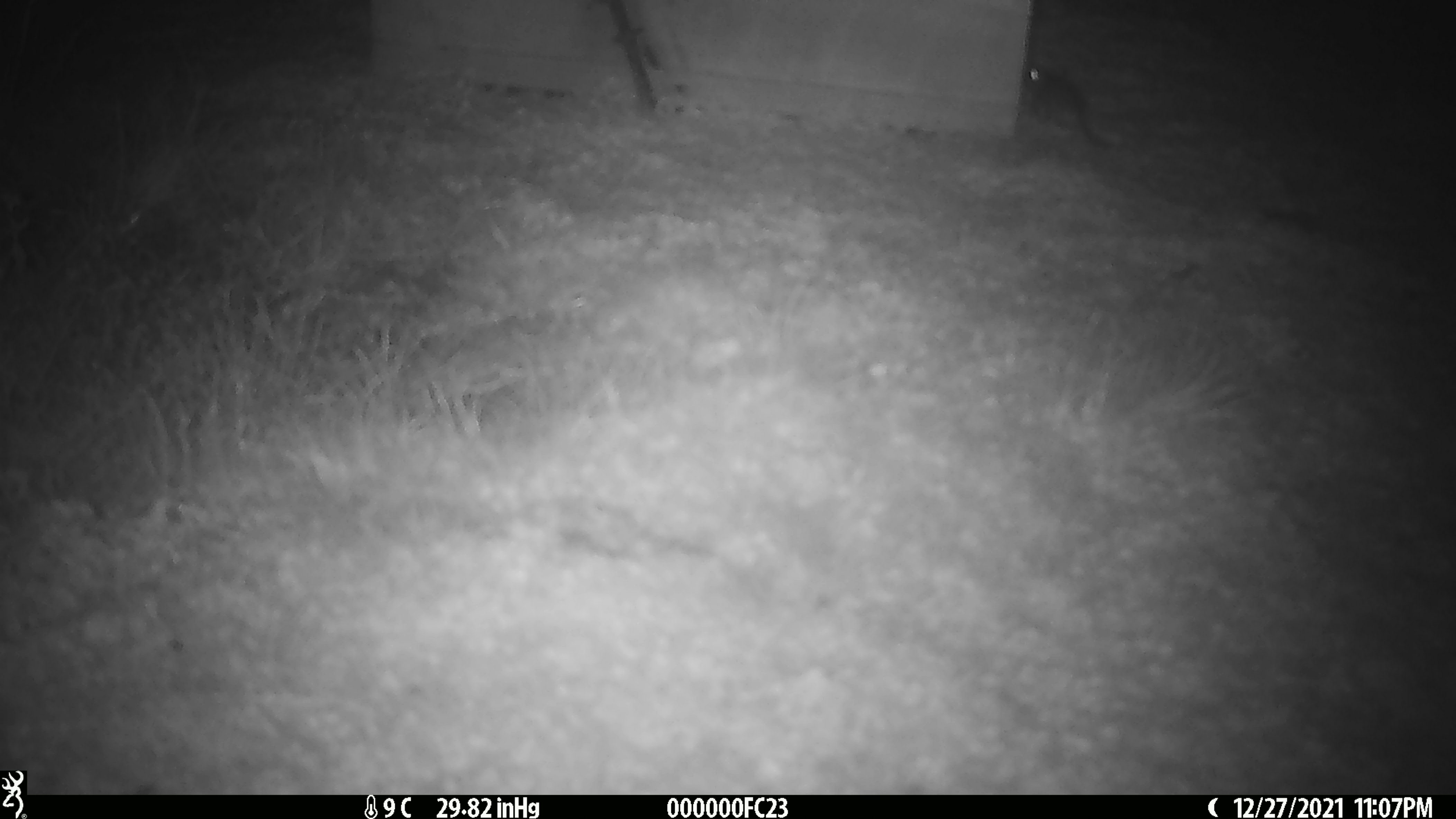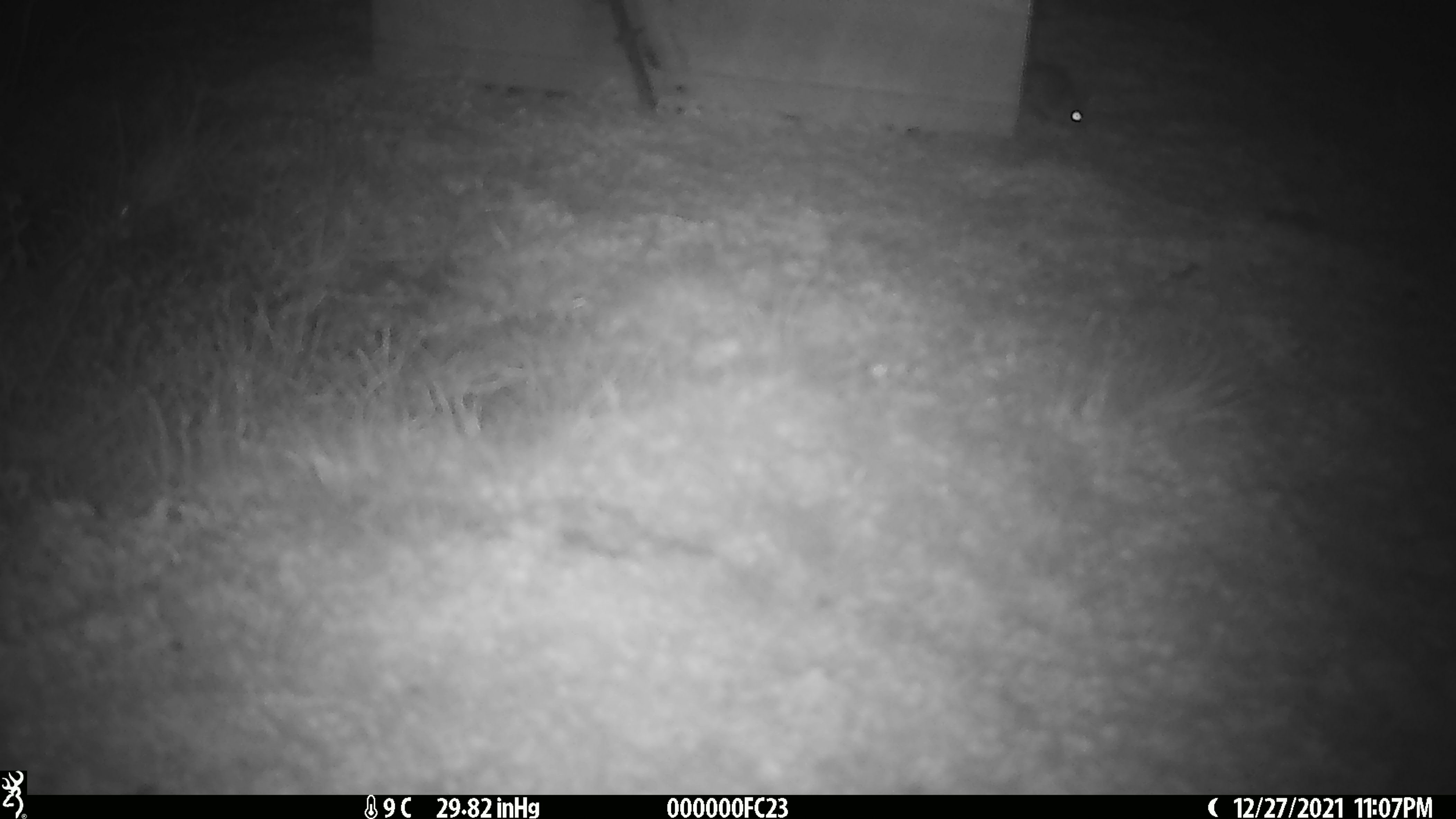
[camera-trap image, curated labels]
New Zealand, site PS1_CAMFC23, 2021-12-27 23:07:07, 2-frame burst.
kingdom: Animalia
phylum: Chordata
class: Mammalia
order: Rodentia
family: Muridae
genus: Mus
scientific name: Mus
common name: mouse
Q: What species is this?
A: Mouse (Mus).